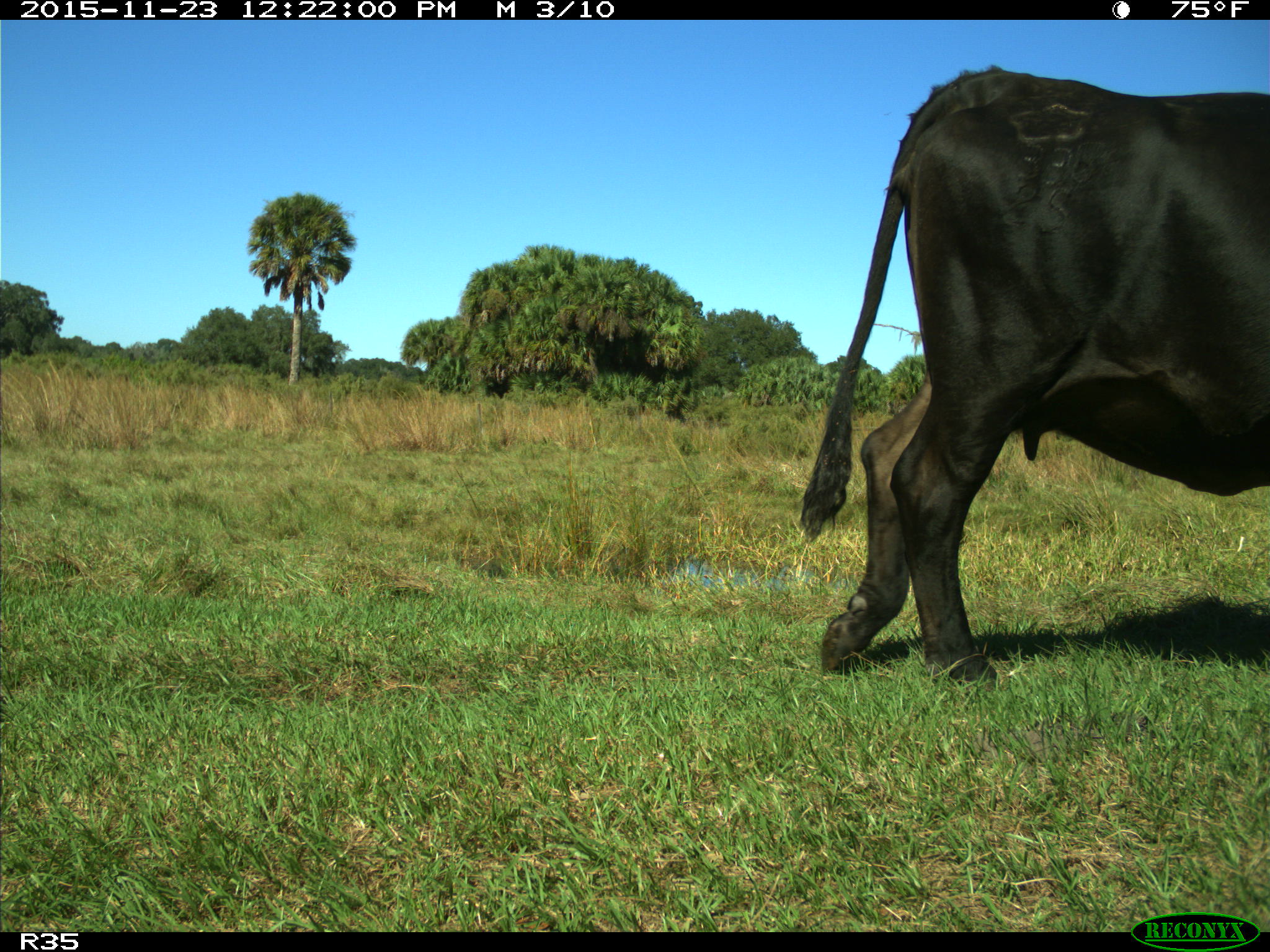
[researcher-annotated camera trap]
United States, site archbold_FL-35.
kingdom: Animalia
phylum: Chordata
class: Mammalia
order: Artiodactyla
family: Bovidae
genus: Bos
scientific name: Bos taurus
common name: domestic cow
Bos taurus (domestic cow).